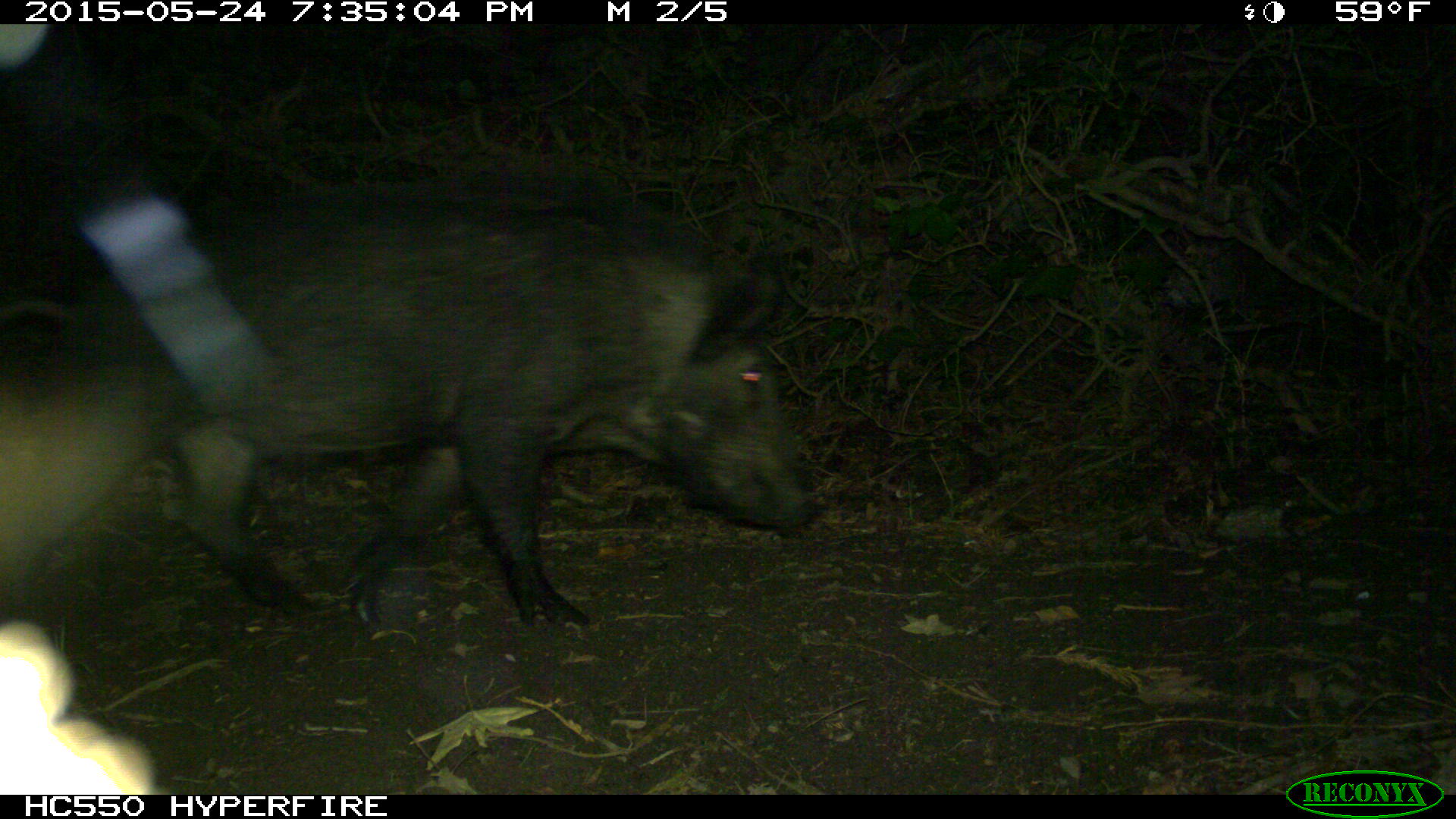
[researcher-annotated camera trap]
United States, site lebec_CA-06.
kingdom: Animalia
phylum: Chordata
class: Mammalia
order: Artiodactyla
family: Suidae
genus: Sus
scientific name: Sus scrofa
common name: wild boar